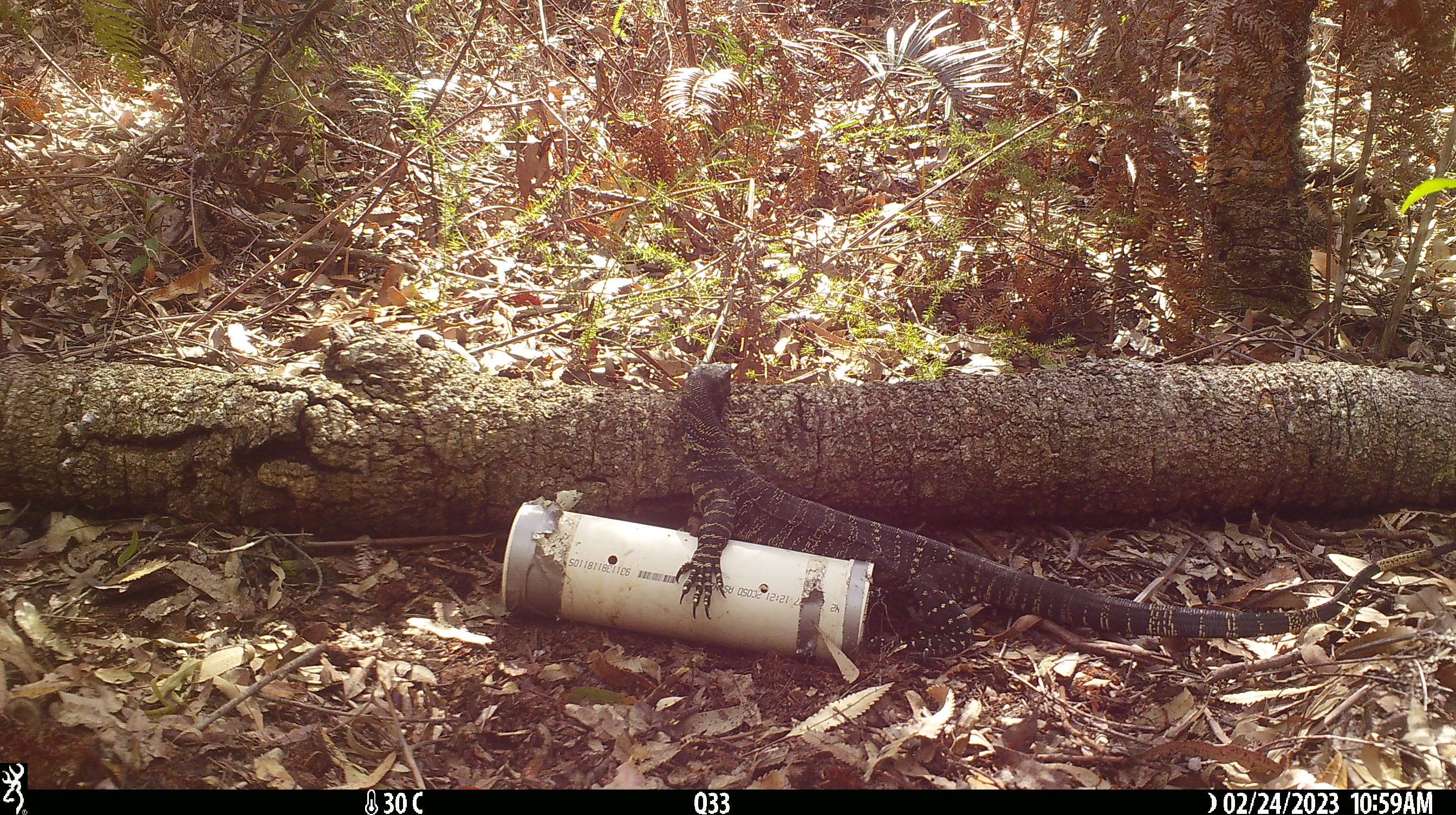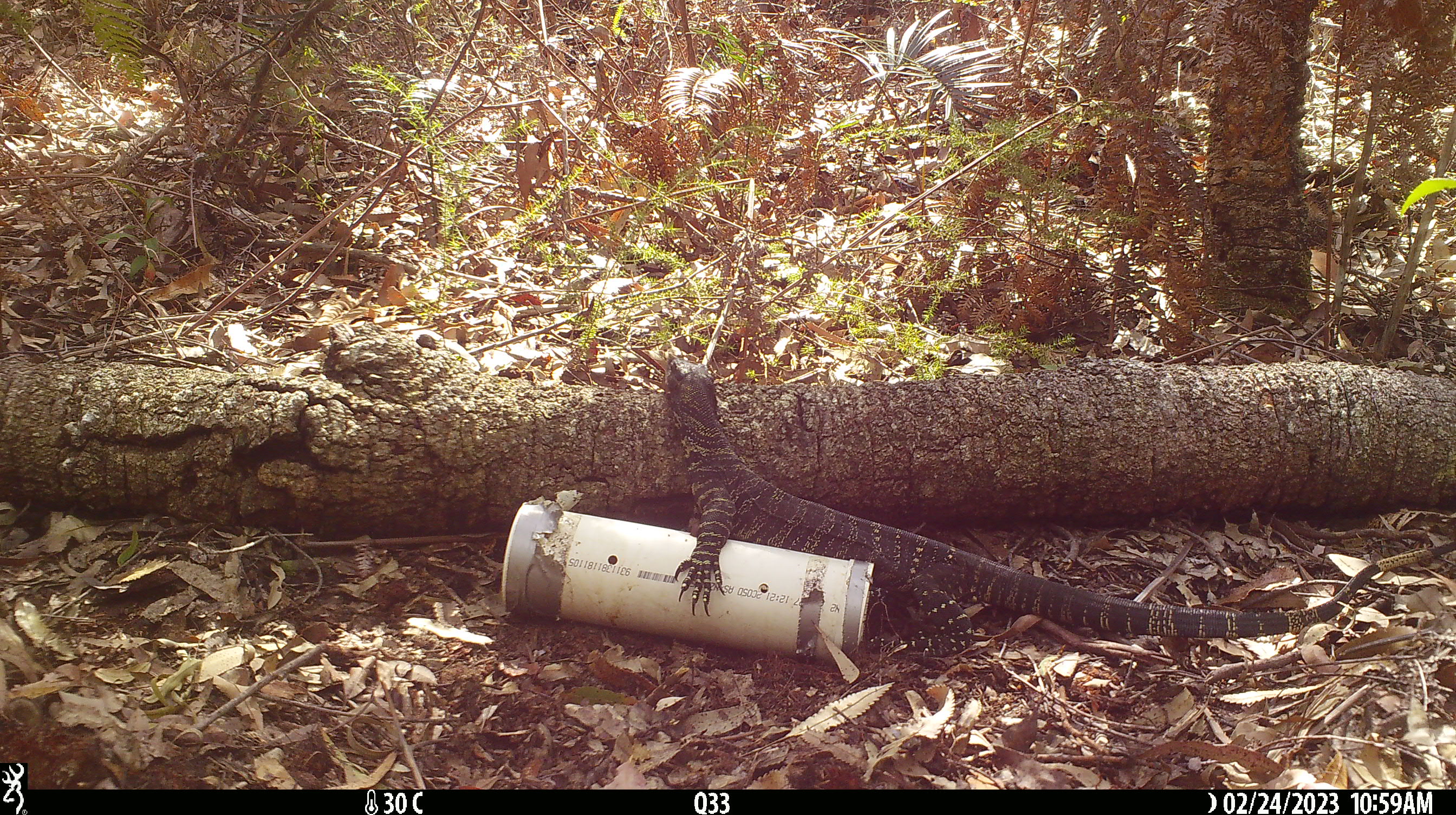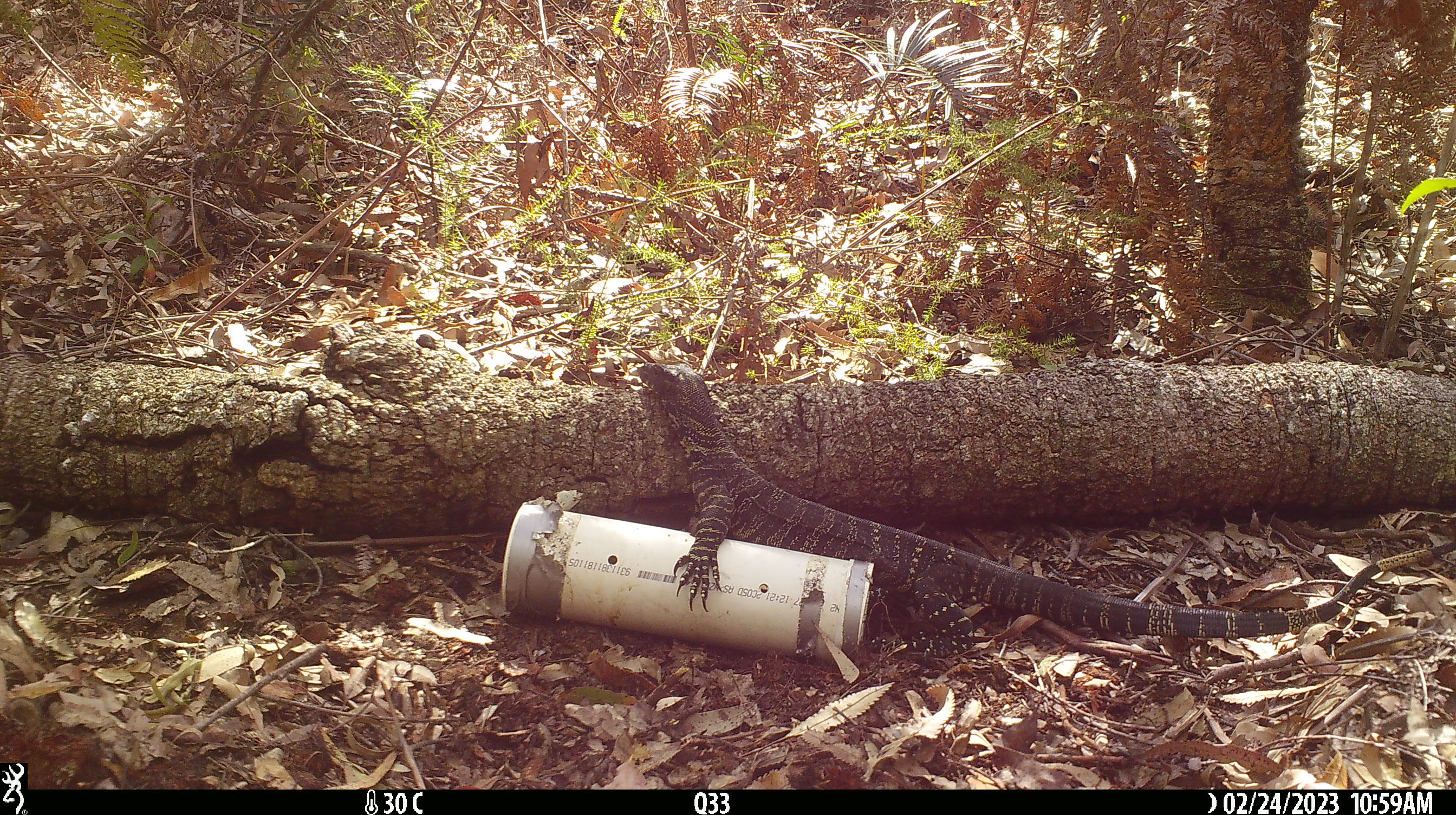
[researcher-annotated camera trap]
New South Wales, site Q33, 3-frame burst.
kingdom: Animalia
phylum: Chordata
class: Reptilia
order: Squamata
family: Varanidae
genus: Varanus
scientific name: Varanus varius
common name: lace monitor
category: goanna